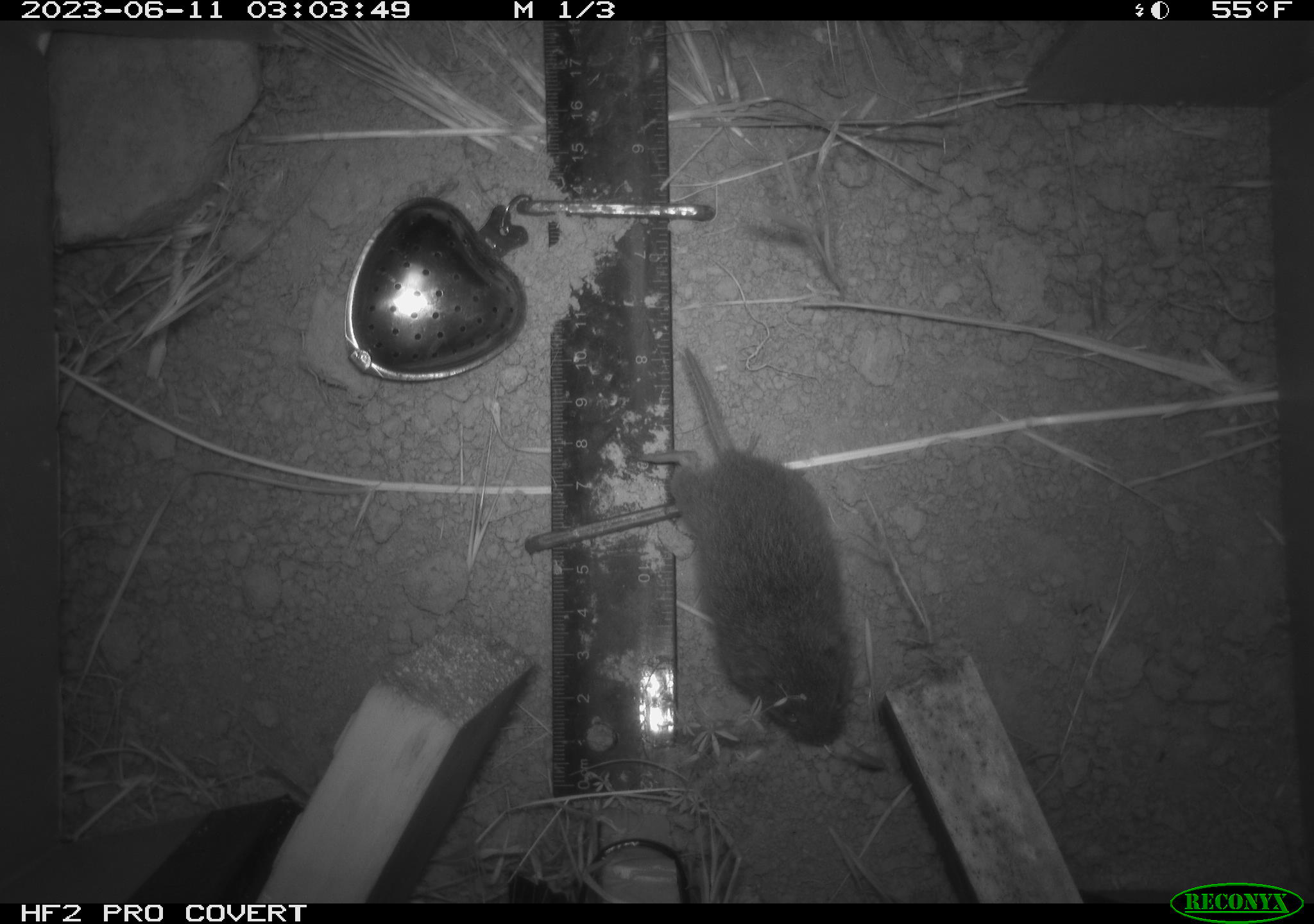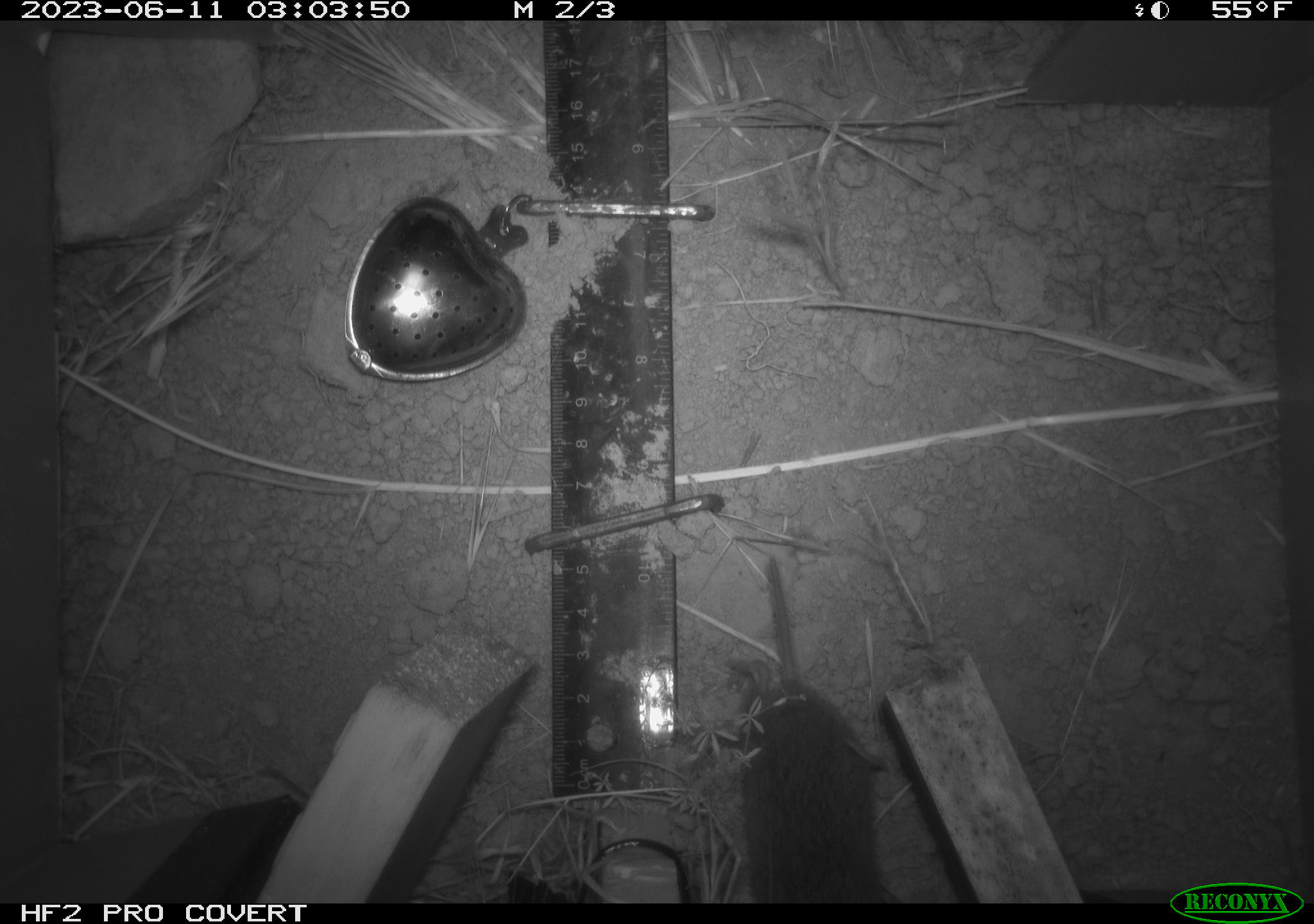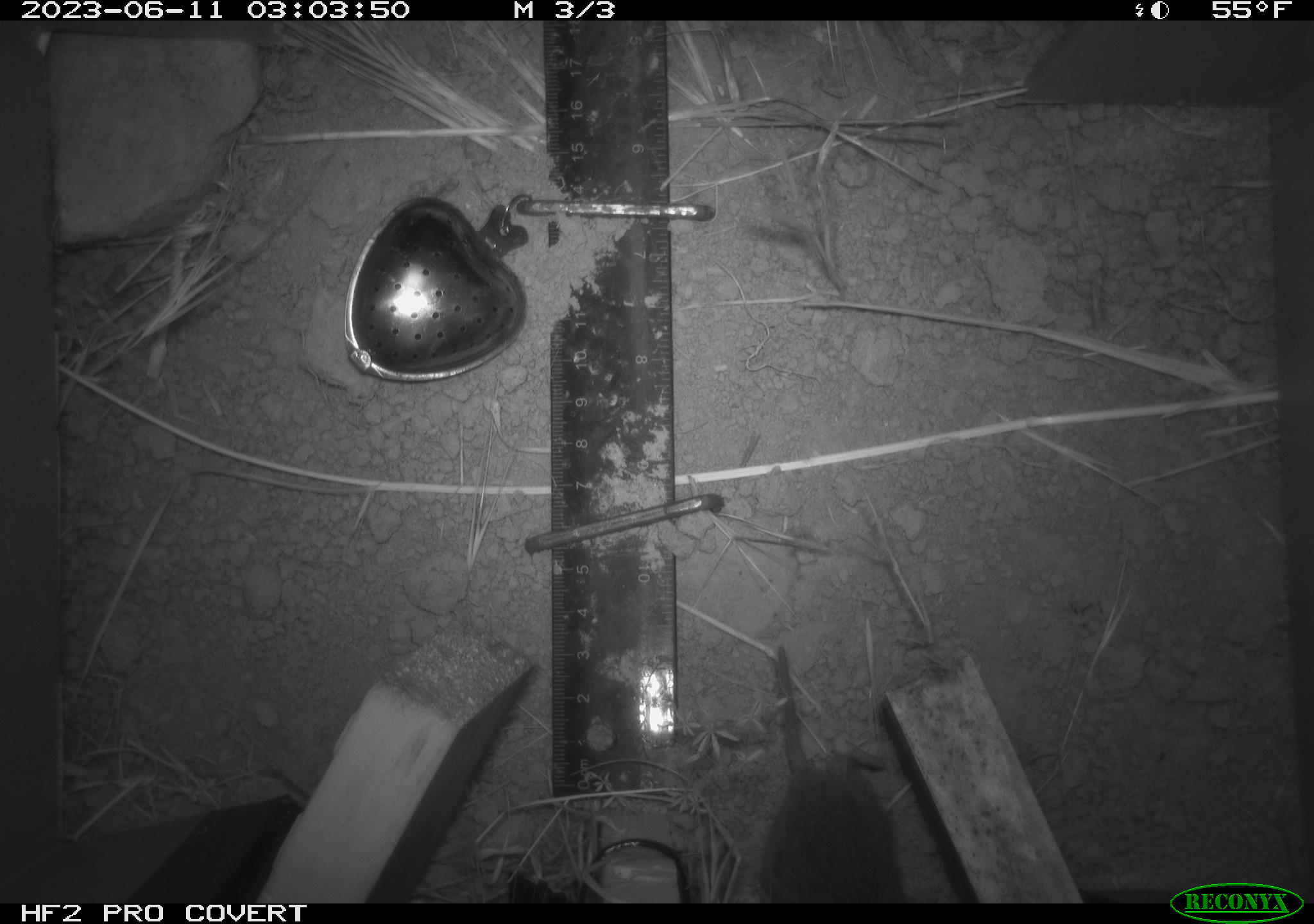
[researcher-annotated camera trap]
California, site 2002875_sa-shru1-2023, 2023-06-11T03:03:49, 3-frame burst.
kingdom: Animalia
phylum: Chordata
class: Mammalia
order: Rodentia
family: Cricetidae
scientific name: Arvicolinae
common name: voles, lemmings, and muskrats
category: arvicolinae subfamily